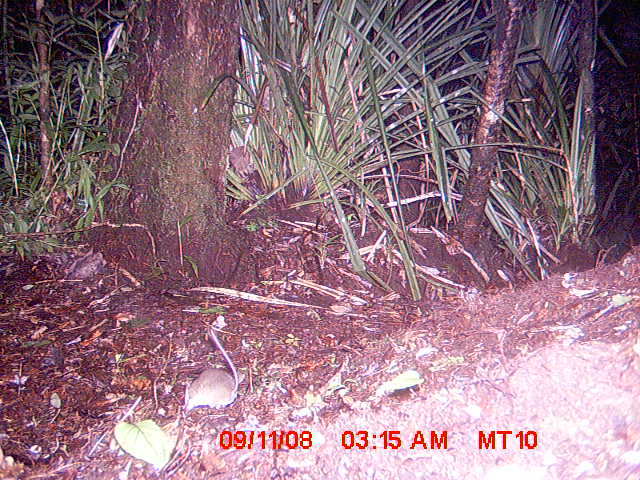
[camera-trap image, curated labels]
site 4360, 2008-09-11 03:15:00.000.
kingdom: Animalia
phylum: Chordata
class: Mammalia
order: Rodentia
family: Nesomyidae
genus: Eliurus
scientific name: Eliurus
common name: eliurus rat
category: eliurus sp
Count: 1.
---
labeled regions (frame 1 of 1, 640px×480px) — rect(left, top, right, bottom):
eliurus sp: rect(182, 329, 239, 414)